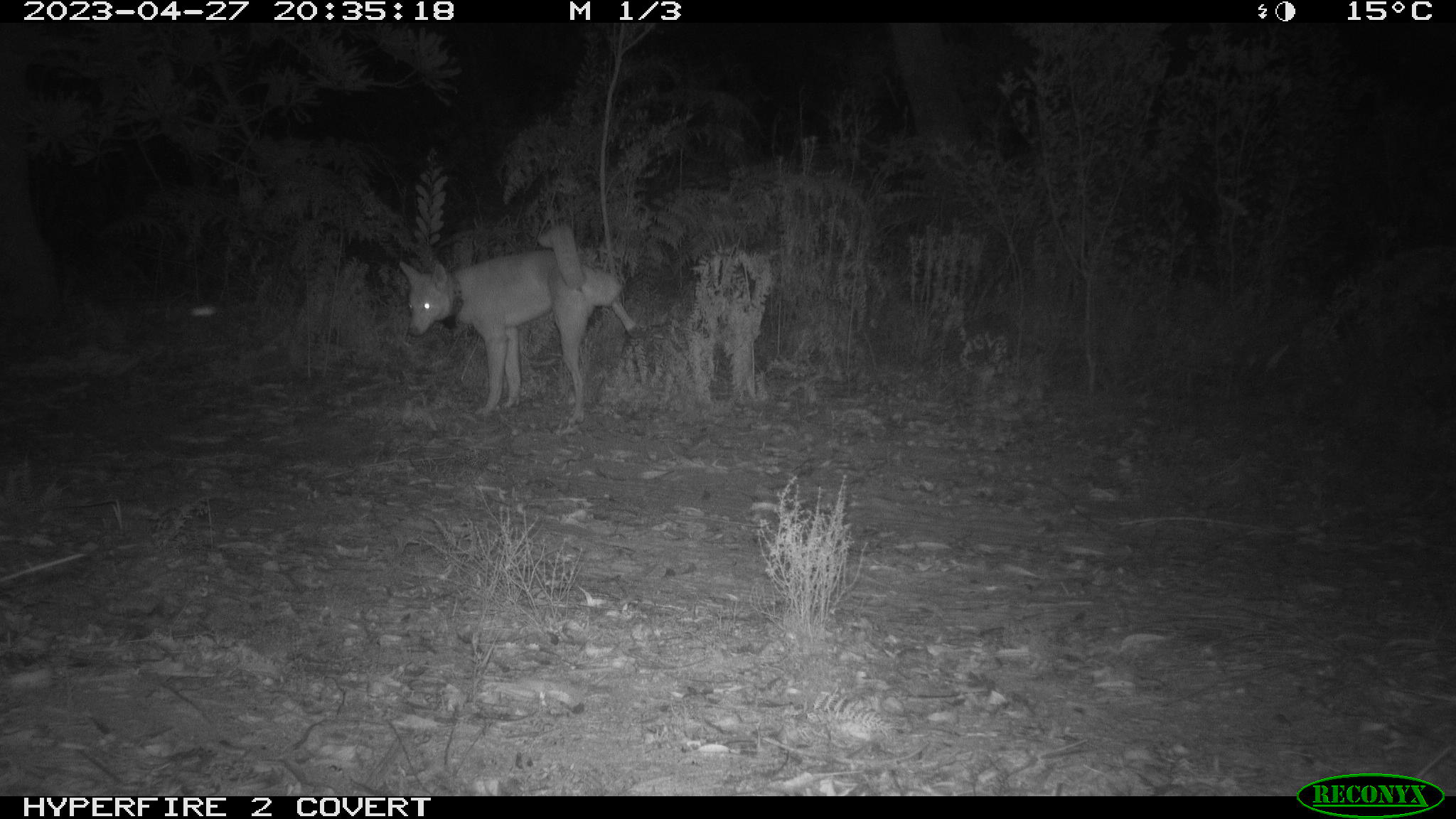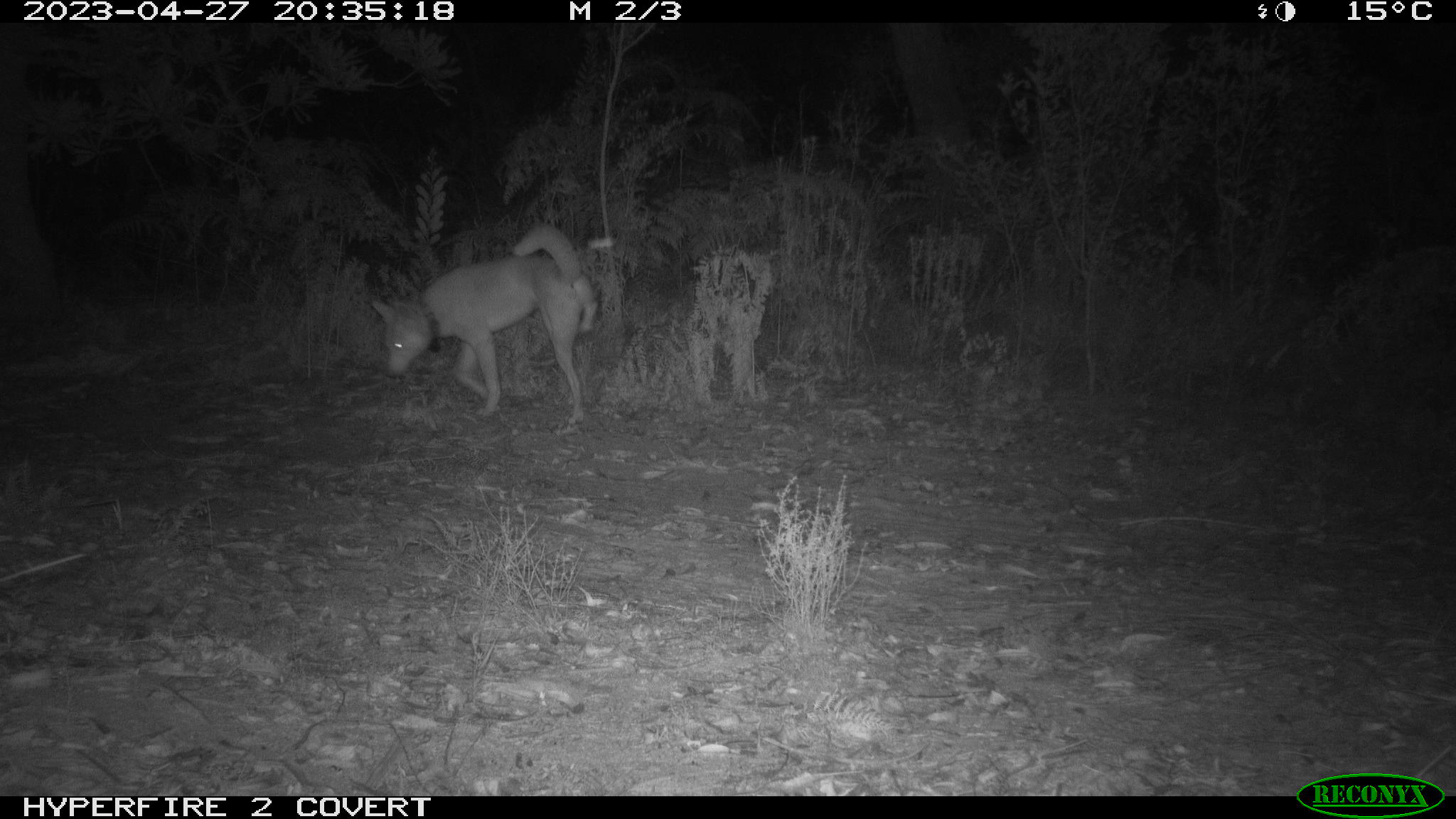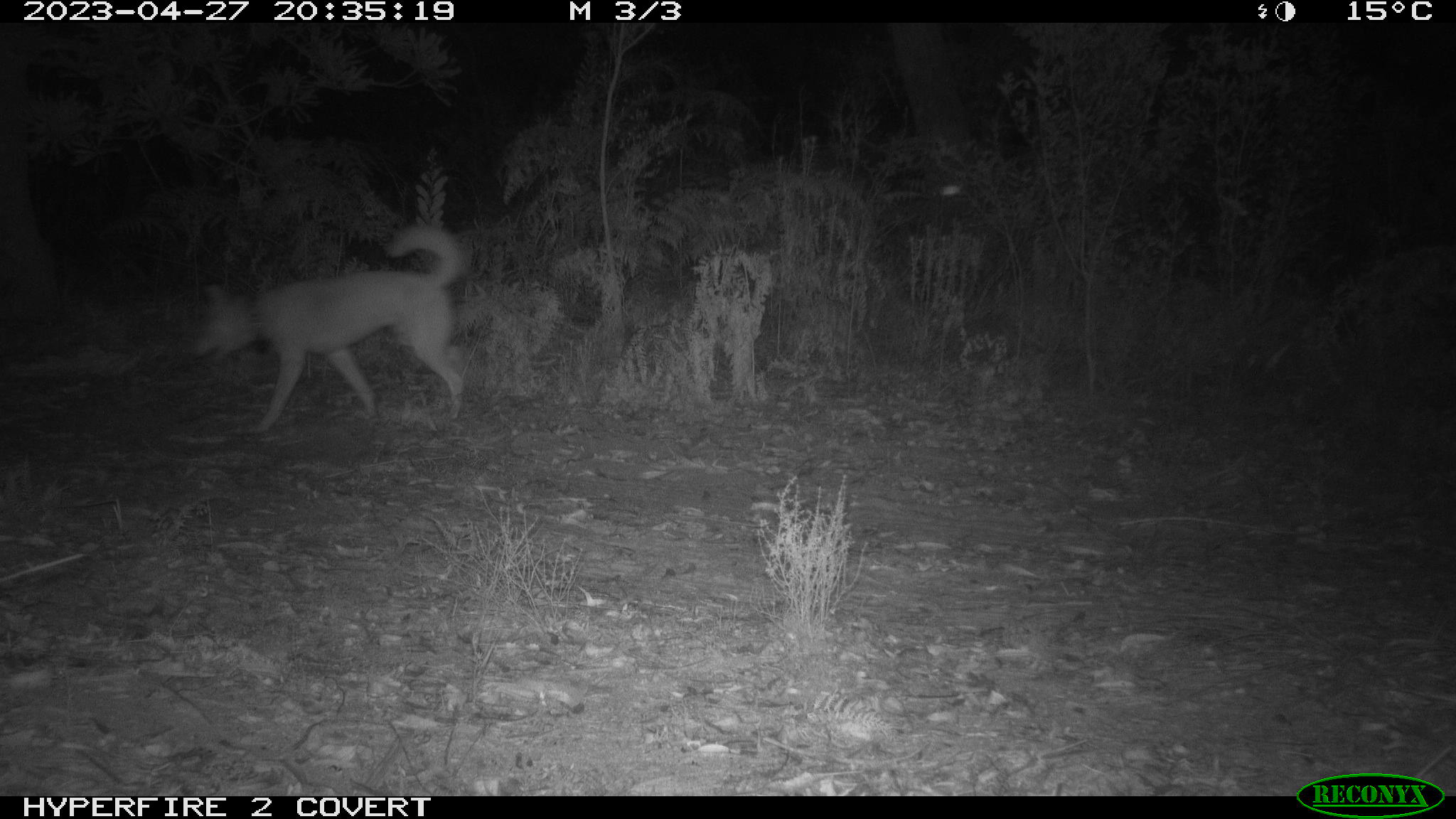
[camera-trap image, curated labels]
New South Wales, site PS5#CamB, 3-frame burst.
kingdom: Animalia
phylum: Chordata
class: Mammalia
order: Carnivora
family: Canidae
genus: Canis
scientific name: Canis familiaris dingo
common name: dingo